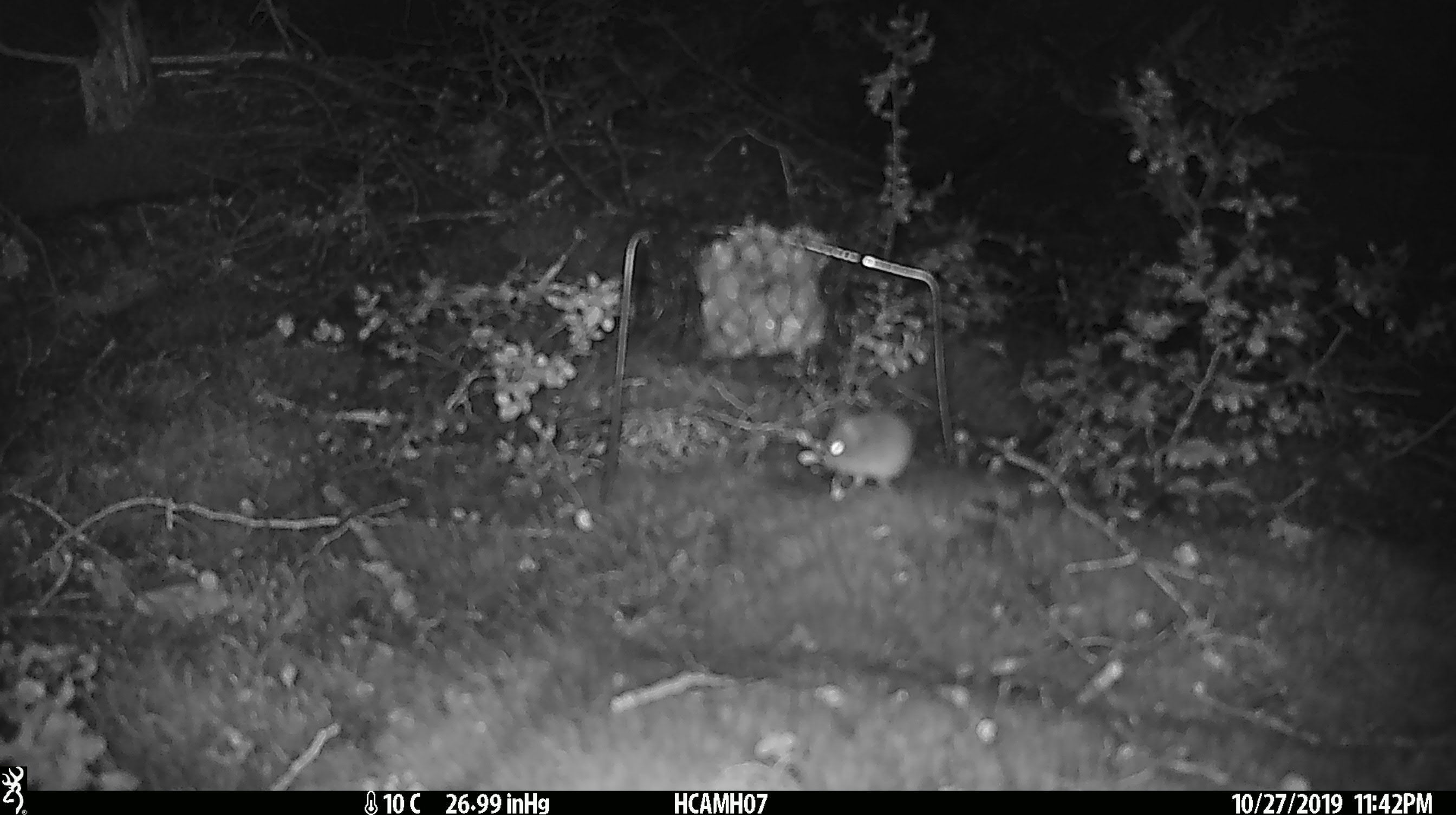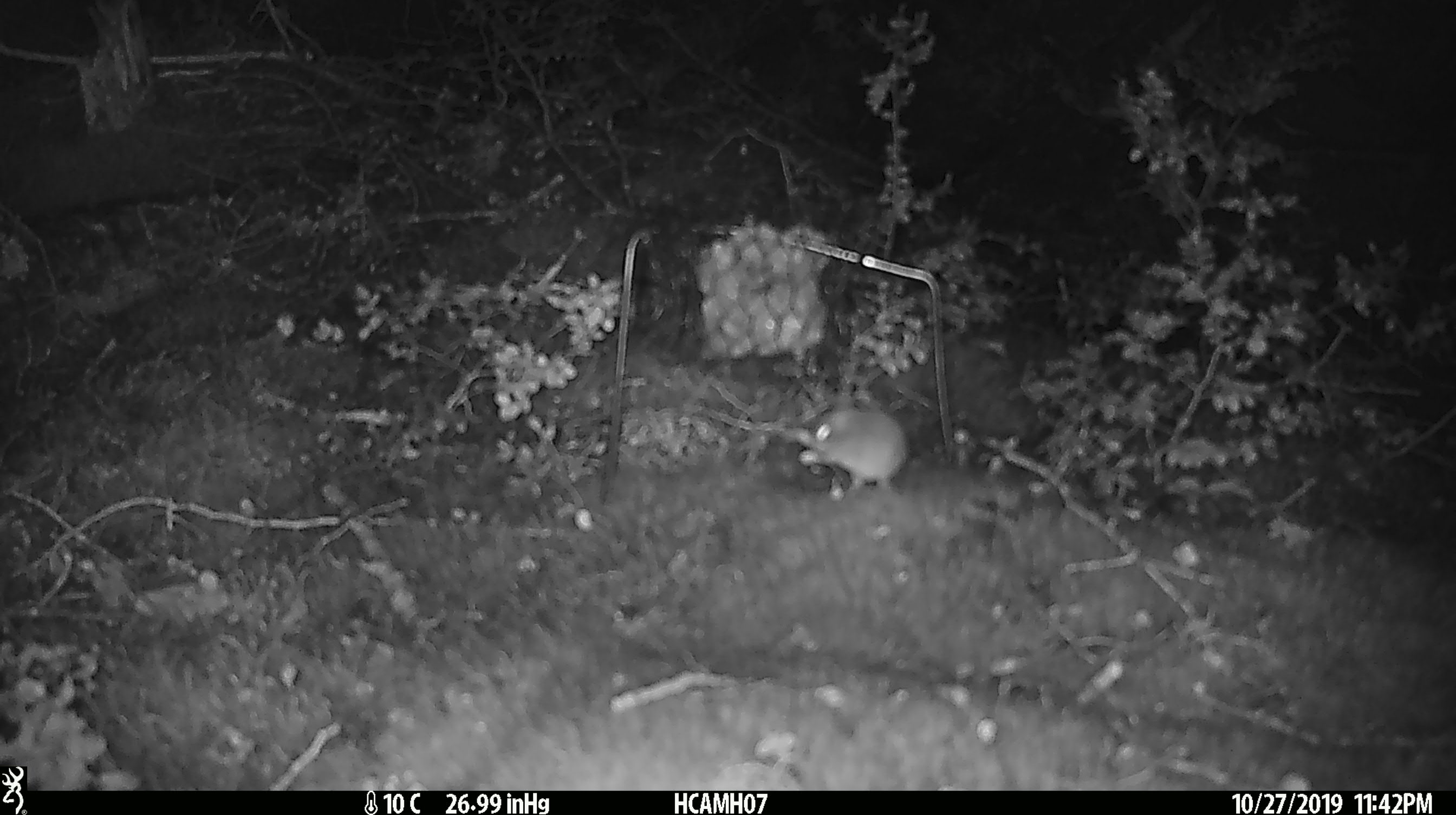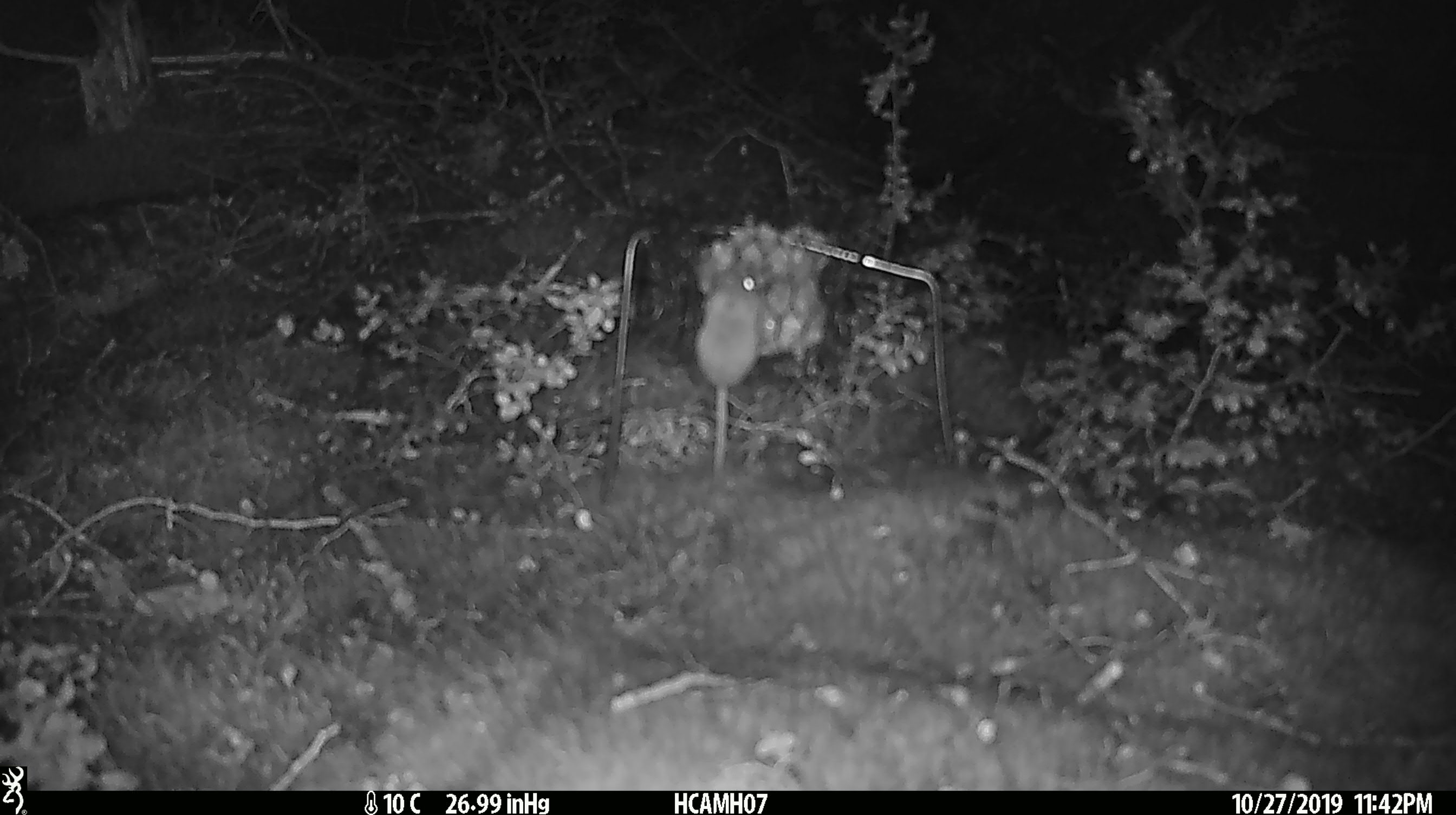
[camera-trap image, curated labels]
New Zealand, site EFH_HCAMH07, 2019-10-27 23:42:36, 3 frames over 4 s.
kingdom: Animalia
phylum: Chordata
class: Mammalia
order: Rodentia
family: Muridae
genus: Mus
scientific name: Mus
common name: mouse